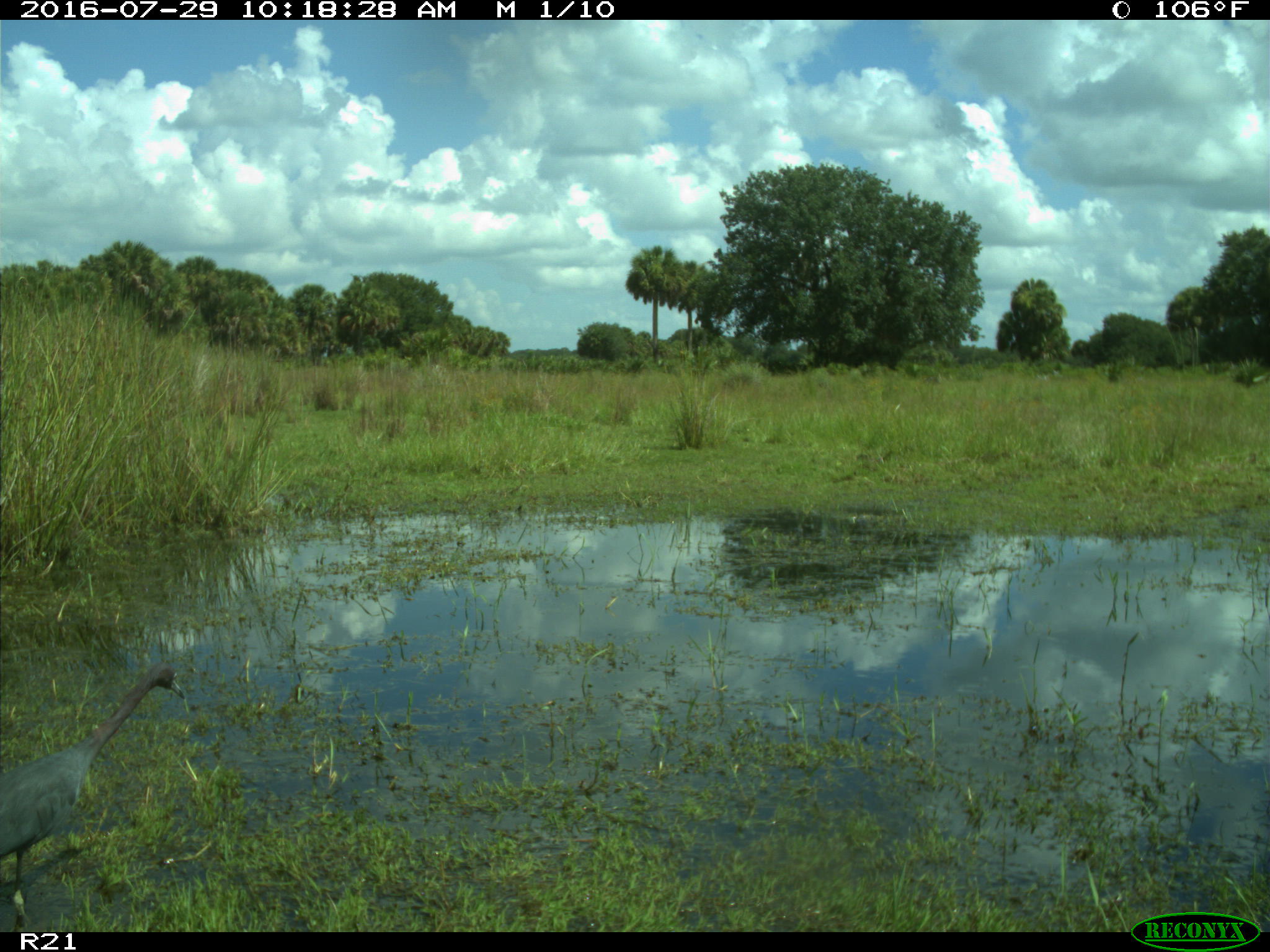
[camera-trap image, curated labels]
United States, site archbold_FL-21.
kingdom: Animalia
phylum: Chordata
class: Aves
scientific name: Aves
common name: birds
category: unidentified bird